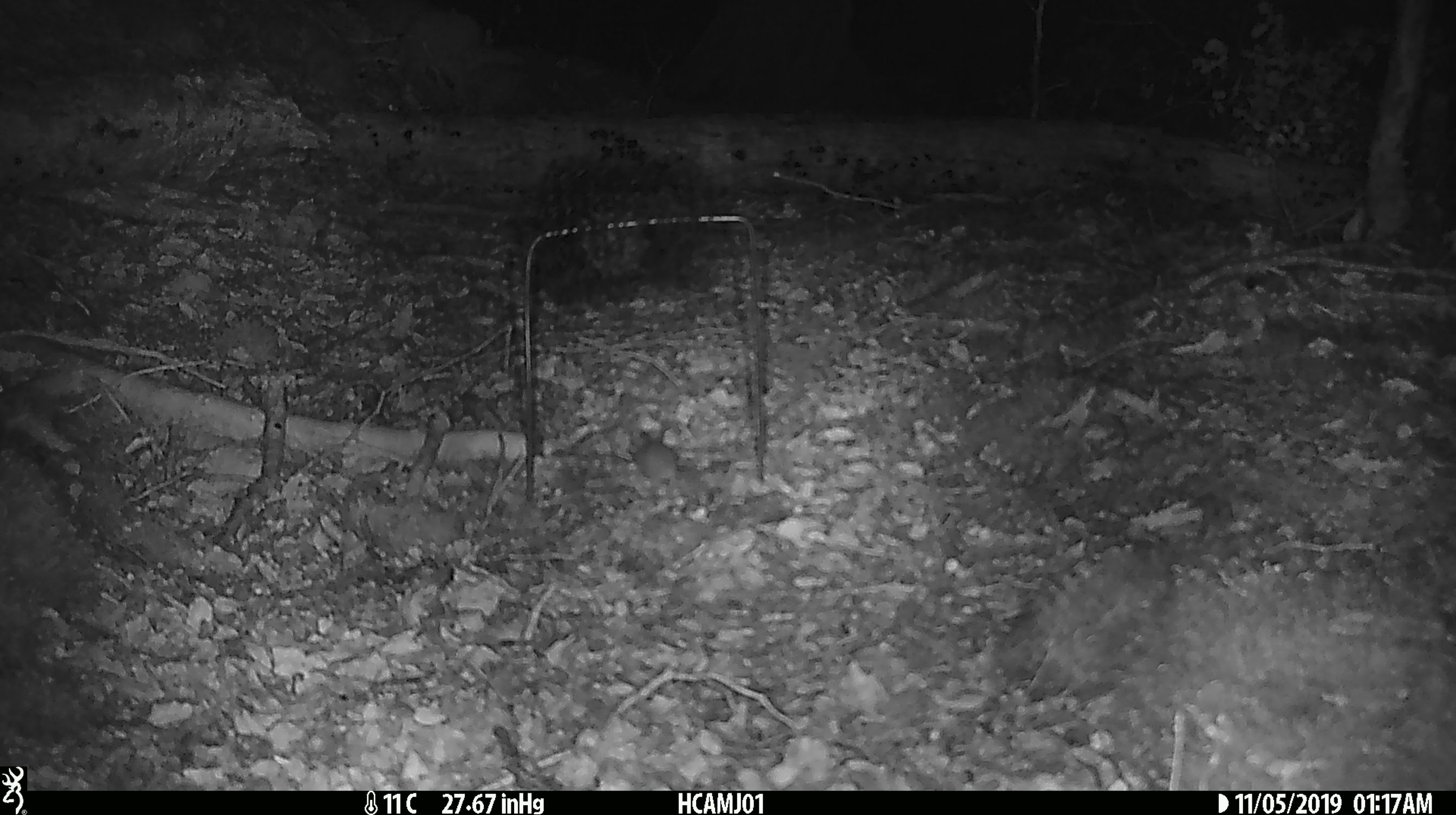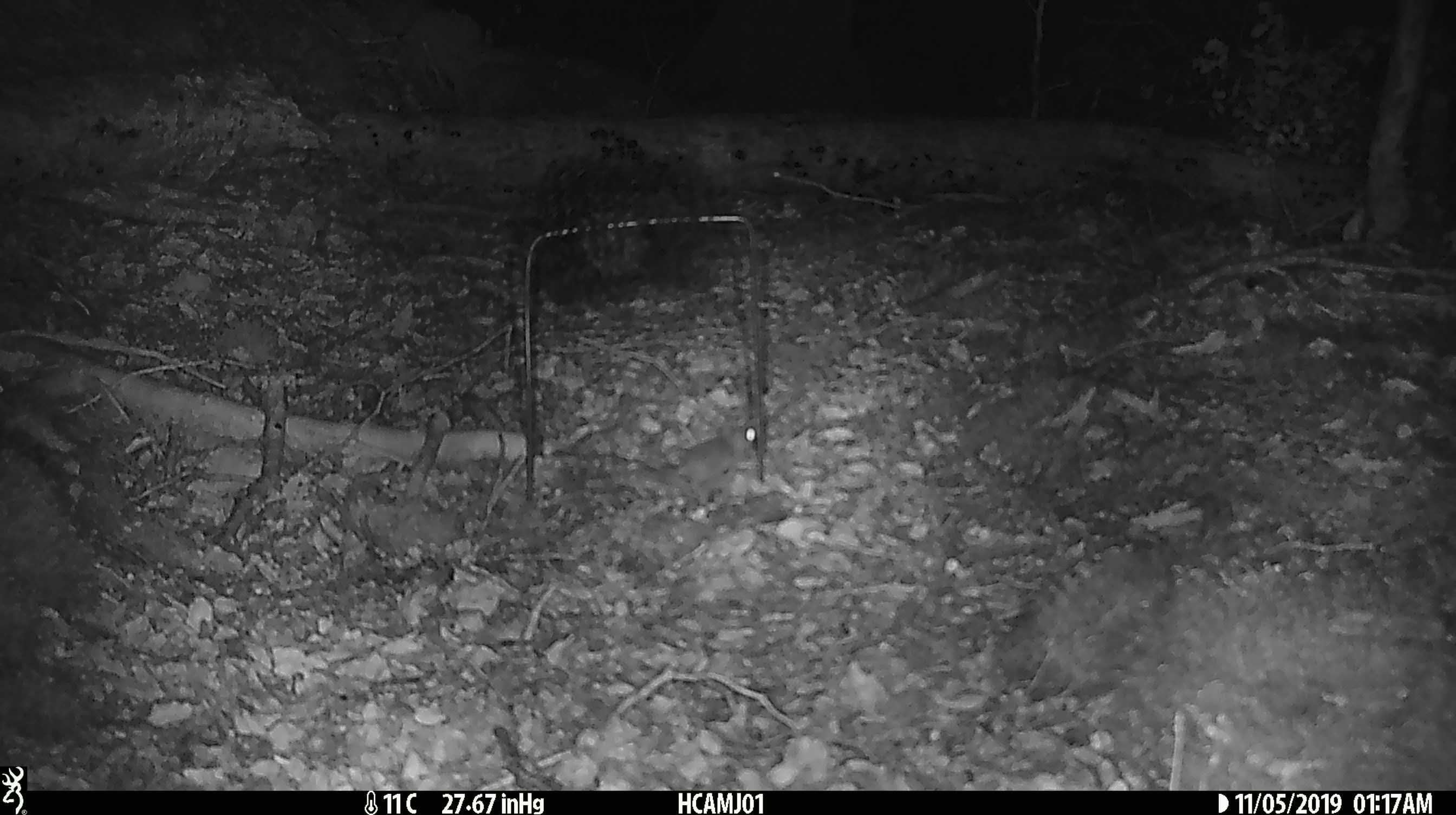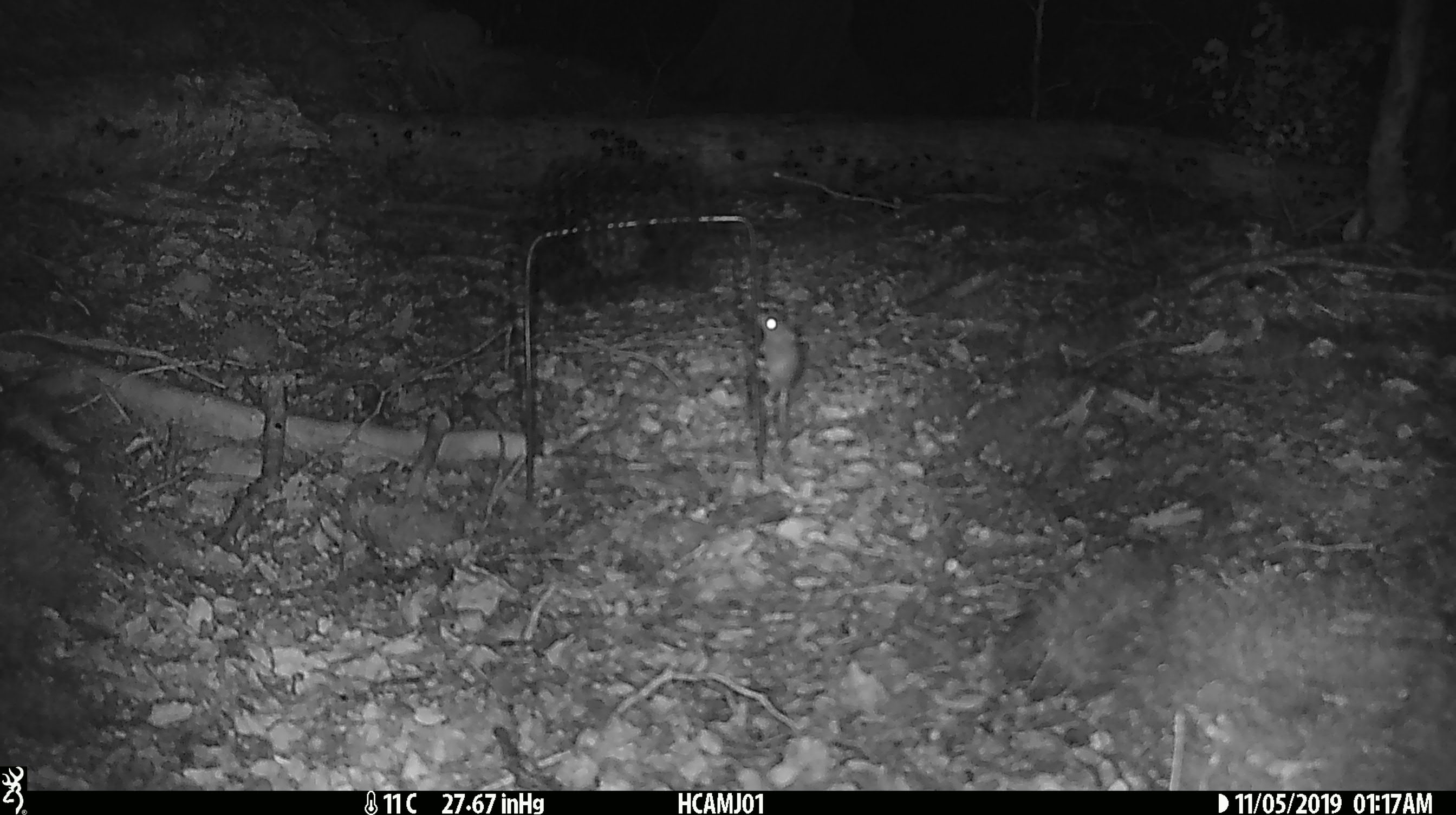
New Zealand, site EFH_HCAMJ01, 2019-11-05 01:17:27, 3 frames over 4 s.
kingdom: Animalia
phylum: Chordata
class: Mammalia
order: Rodentia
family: Muridae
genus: Mus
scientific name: Mus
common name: mouse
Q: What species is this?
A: Mouse (Mus).